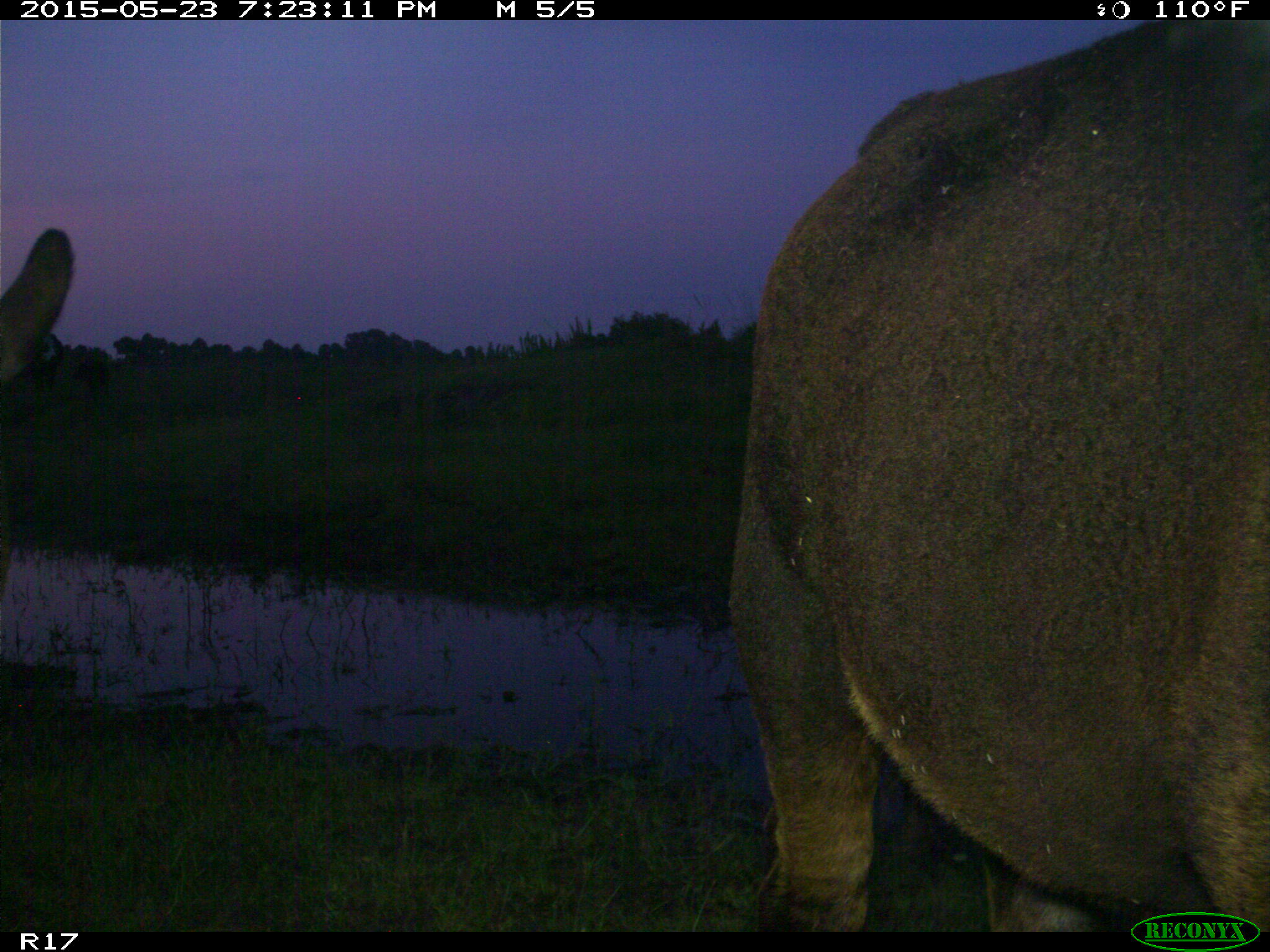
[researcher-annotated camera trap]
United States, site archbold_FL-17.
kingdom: Animalia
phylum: Chordata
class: Mammalia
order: Artiodactyla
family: Bovidae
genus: Bos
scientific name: Bos taurus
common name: domestic cow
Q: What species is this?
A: Bos taurus (domestic cow).